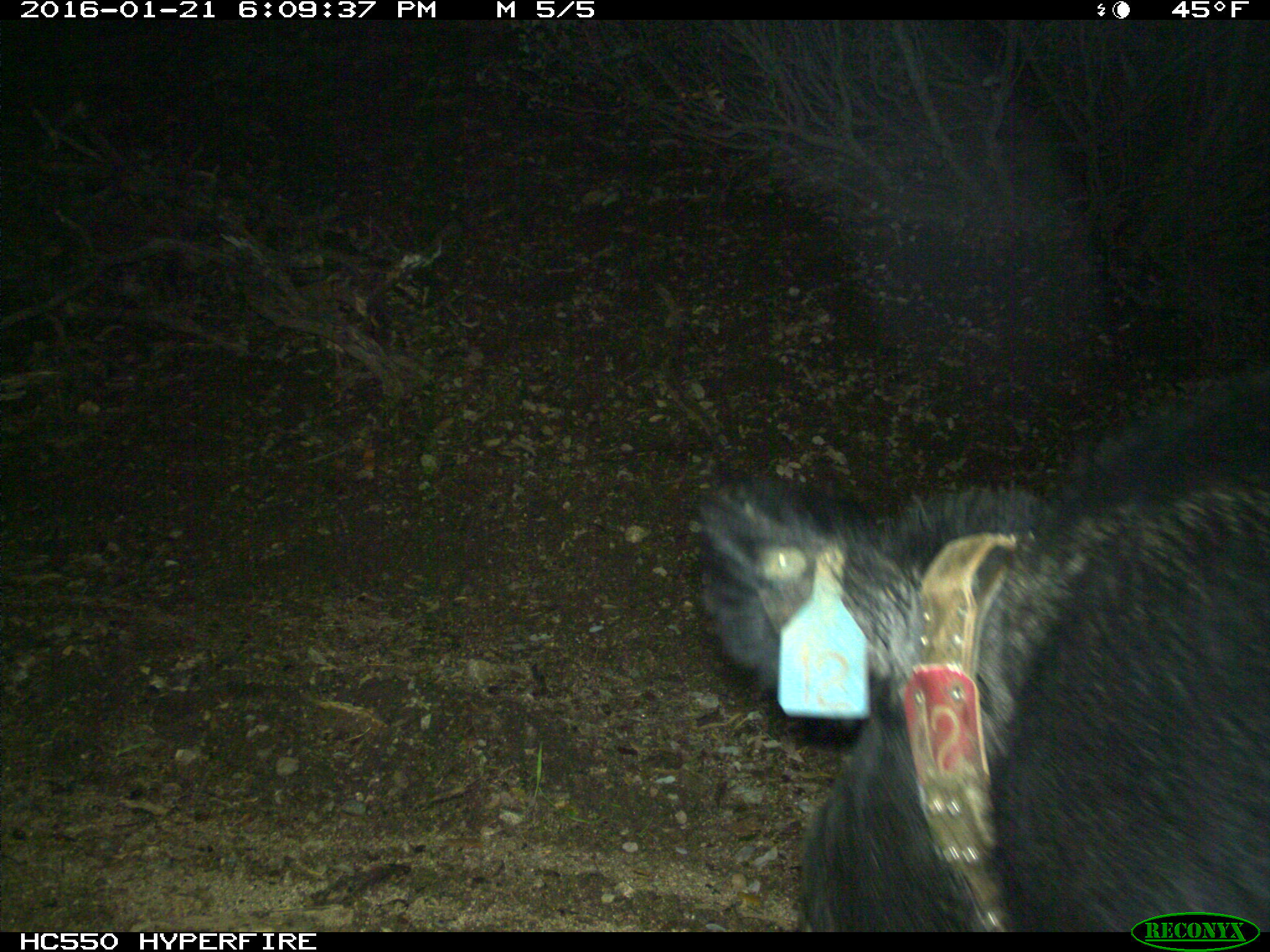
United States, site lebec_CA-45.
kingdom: Animalia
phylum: Chordata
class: Mammalia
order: Artiodactyla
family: Suidae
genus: Sus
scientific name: Sus scrofa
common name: wild boar